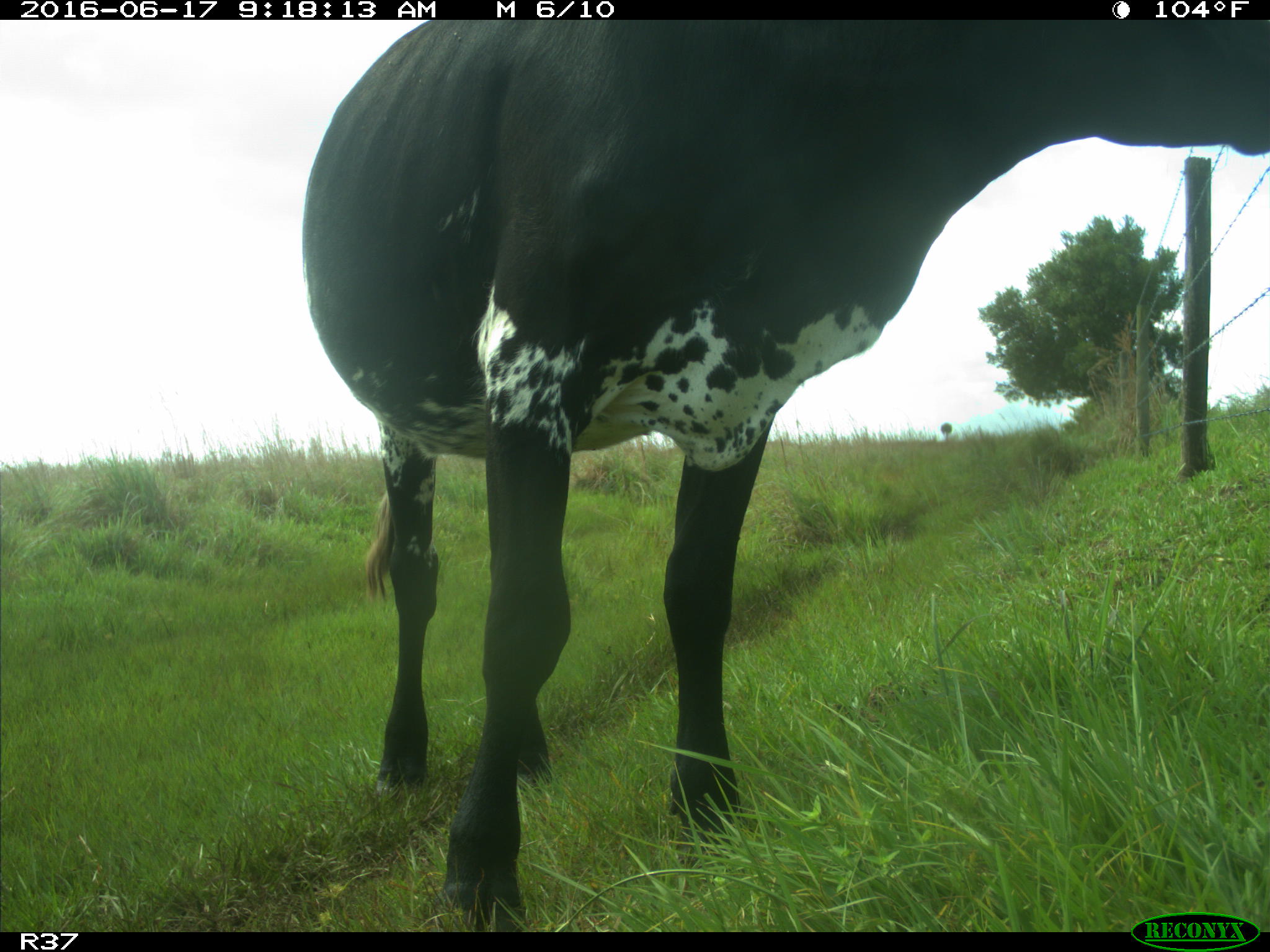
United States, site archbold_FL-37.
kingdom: Animalia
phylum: Chordata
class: Mammalia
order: Artiodactyla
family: Bovidae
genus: Bos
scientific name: Bos taurus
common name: domestic cow